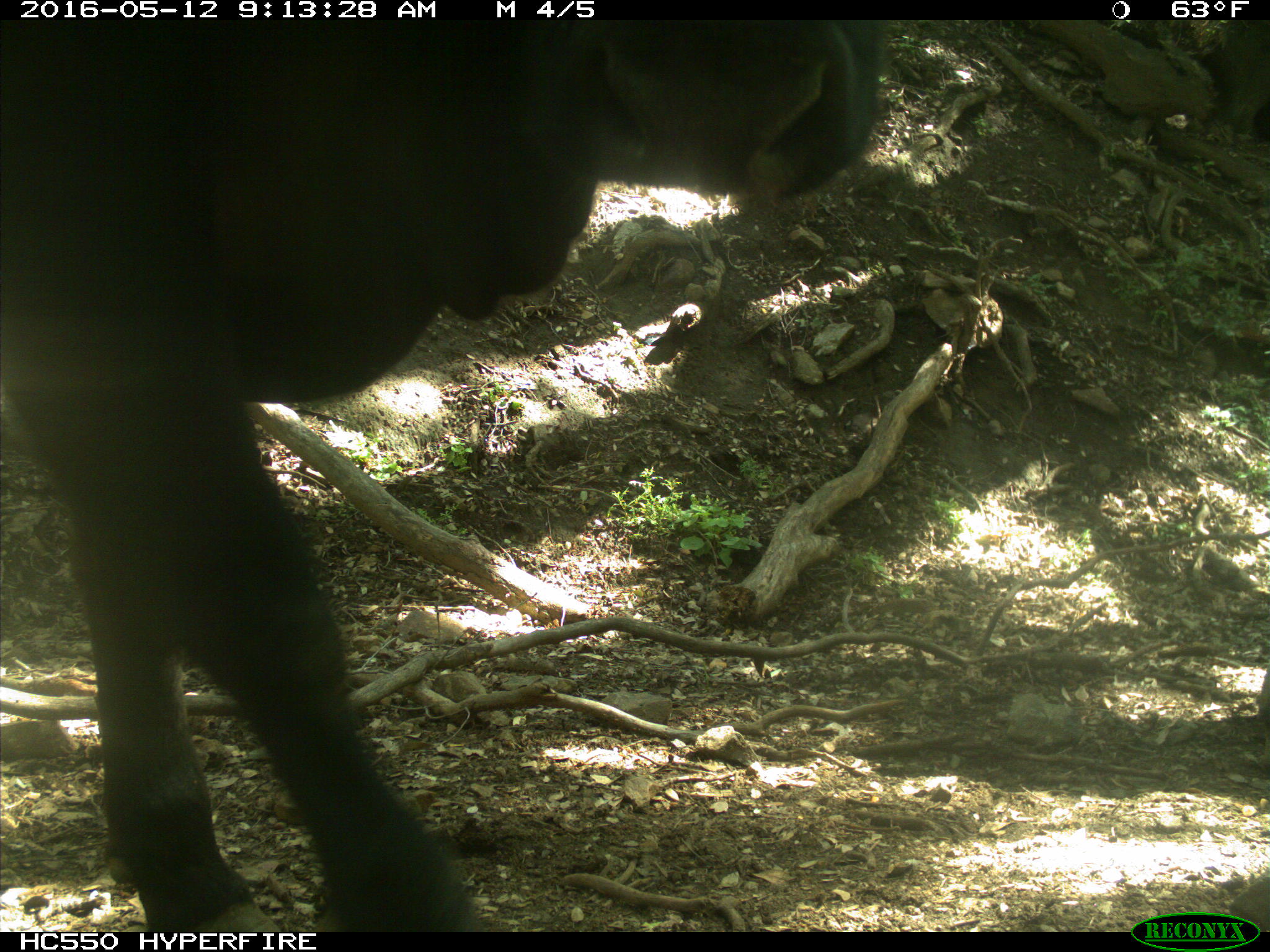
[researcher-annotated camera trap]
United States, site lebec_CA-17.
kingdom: Animalia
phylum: Chordata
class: Mammalia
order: Artiodactyla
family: Bovidae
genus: Bos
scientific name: Bos taurus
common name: domestic cow